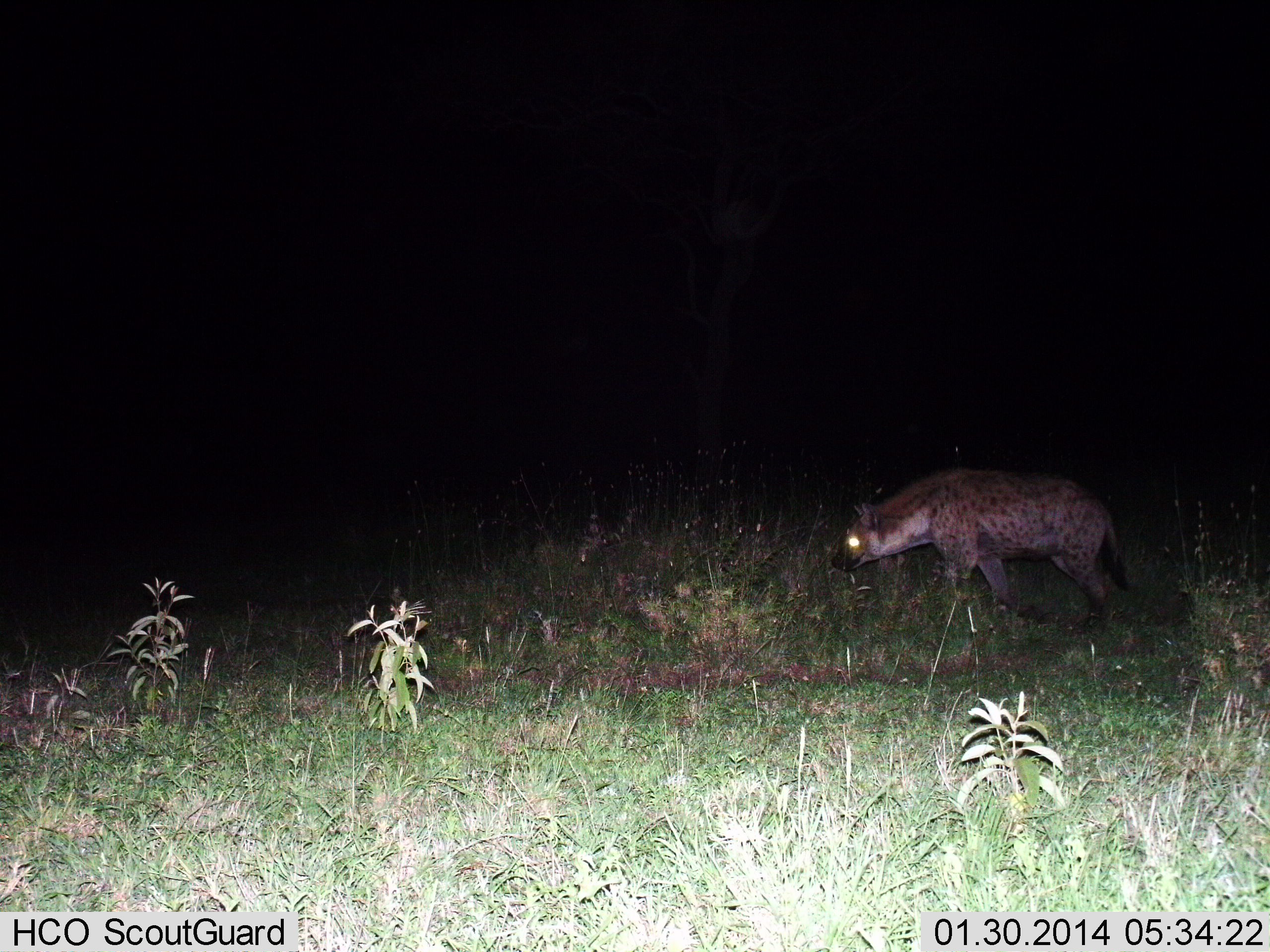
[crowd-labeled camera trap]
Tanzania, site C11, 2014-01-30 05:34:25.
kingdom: Animalia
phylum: Chordata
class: Mammalia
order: Carnivora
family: Hyaenidae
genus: Crocuta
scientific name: Crocuta crocuta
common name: spotted hyena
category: hyenaspotted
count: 1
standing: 20%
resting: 0%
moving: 80%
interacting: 0%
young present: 0%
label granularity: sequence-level